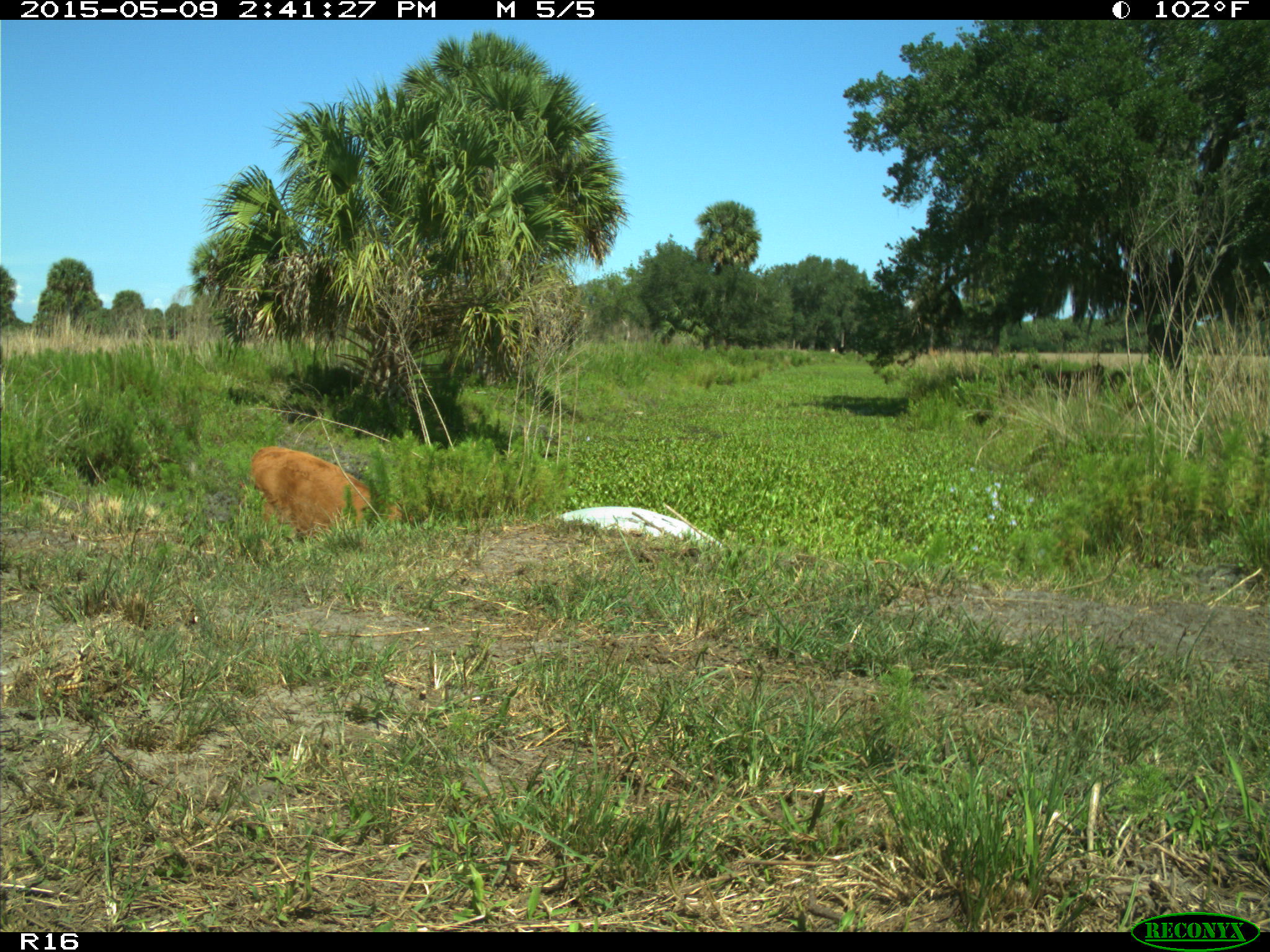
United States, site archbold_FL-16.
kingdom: Animalia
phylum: Chordata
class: Mammalia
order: Artiodactyla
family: Bovidae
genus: Bos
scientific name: Bos taurus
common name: domestic cow